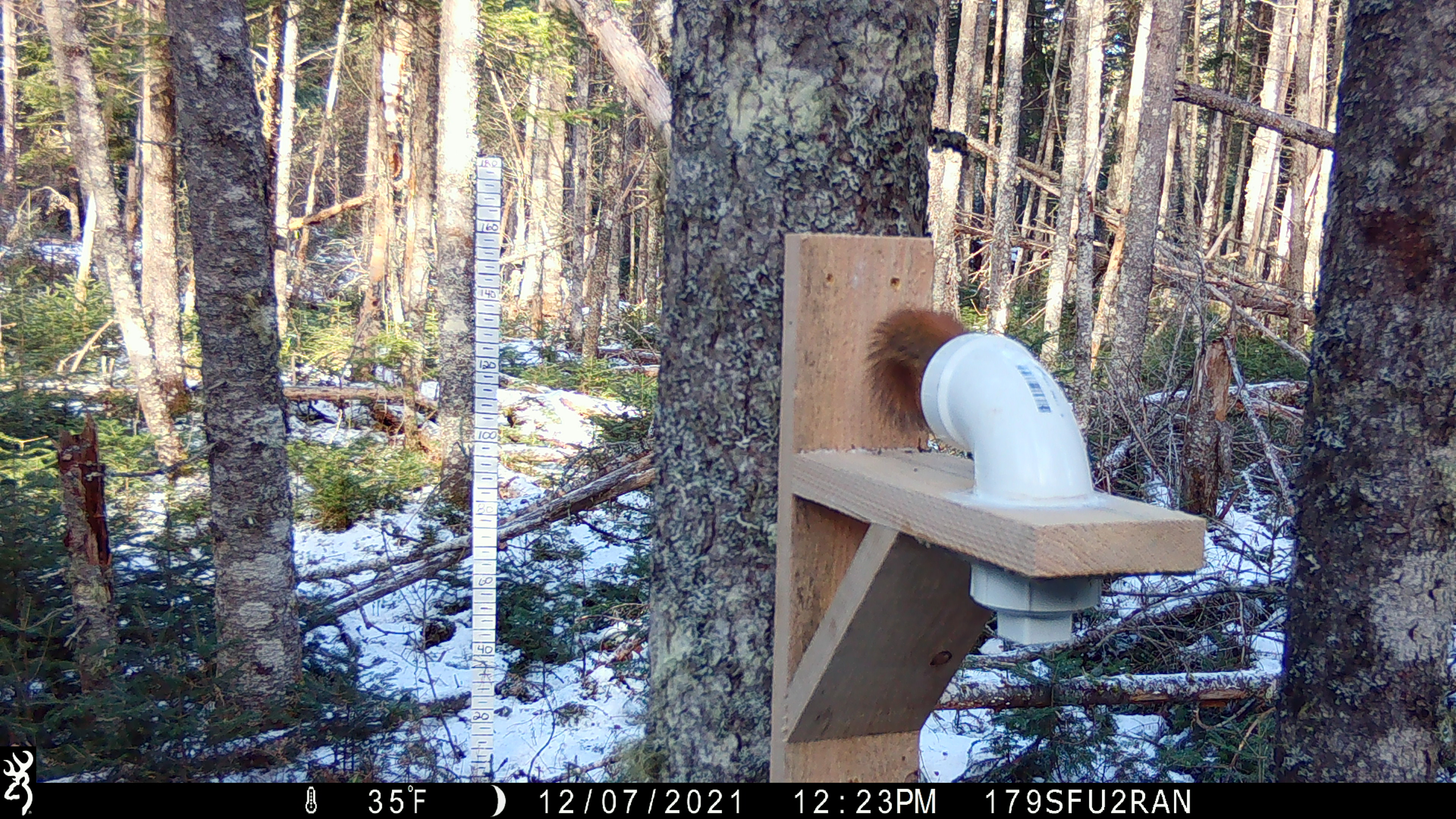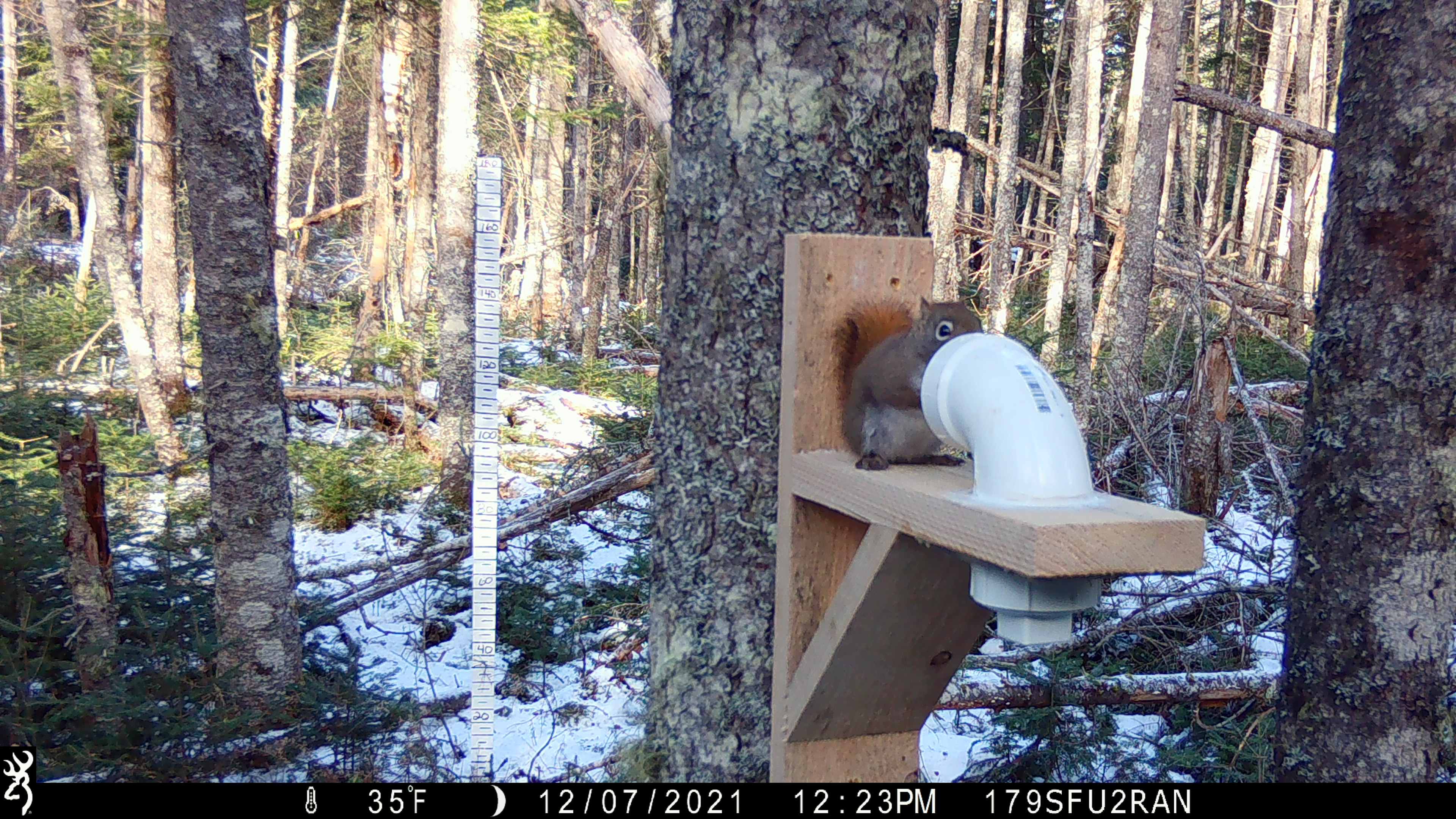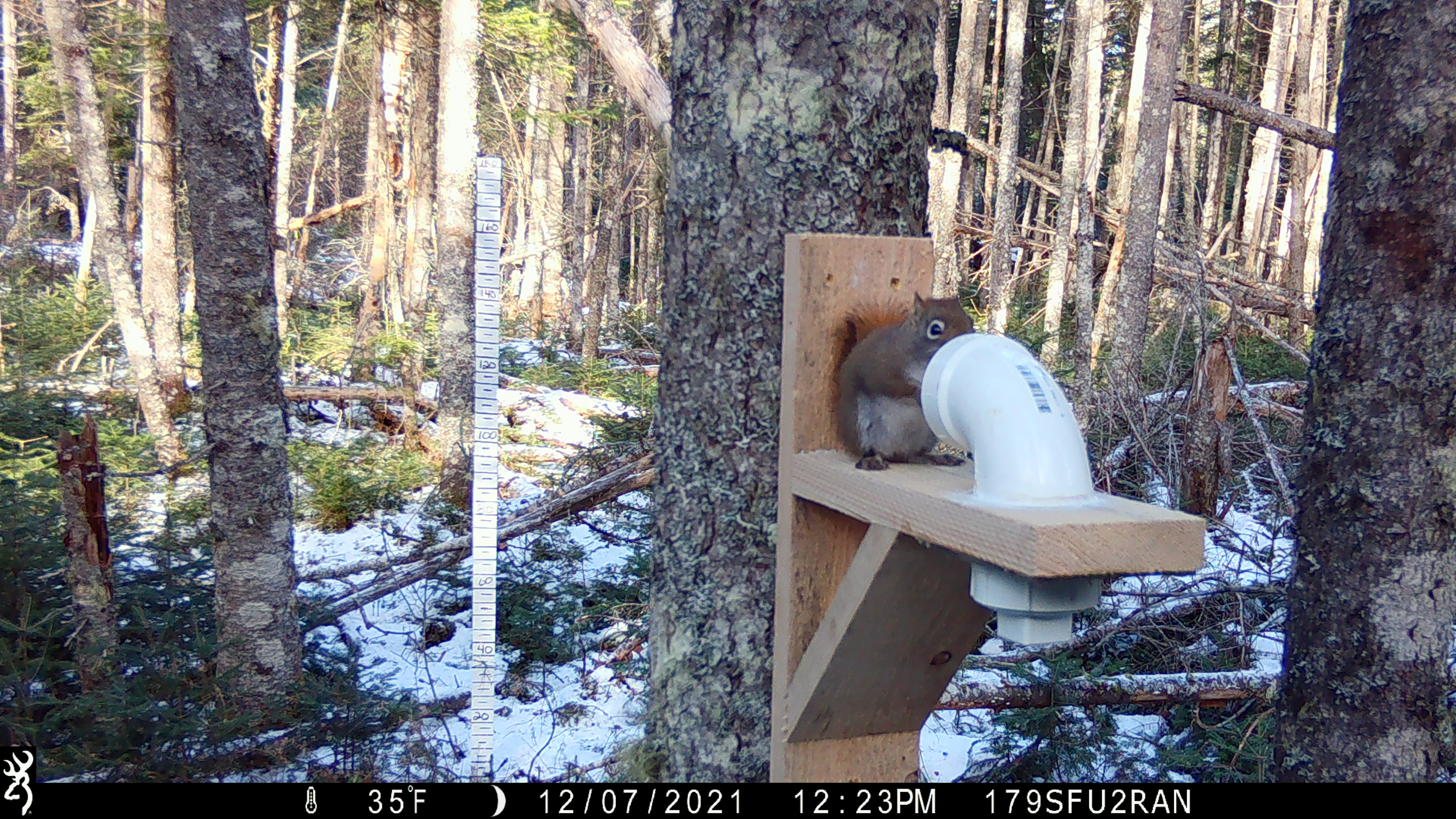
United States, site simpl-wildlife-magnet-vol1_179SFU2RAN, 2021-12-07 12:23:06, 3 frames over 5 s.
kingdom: Animalia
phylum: Chordata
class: Mammalia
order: Rodentia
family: Sciuridae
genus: Tamiasciurus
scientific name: Tamiasciurus hudsonicus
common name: red squirrel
Red squirrel (Tamiasciurus hudsonicus).